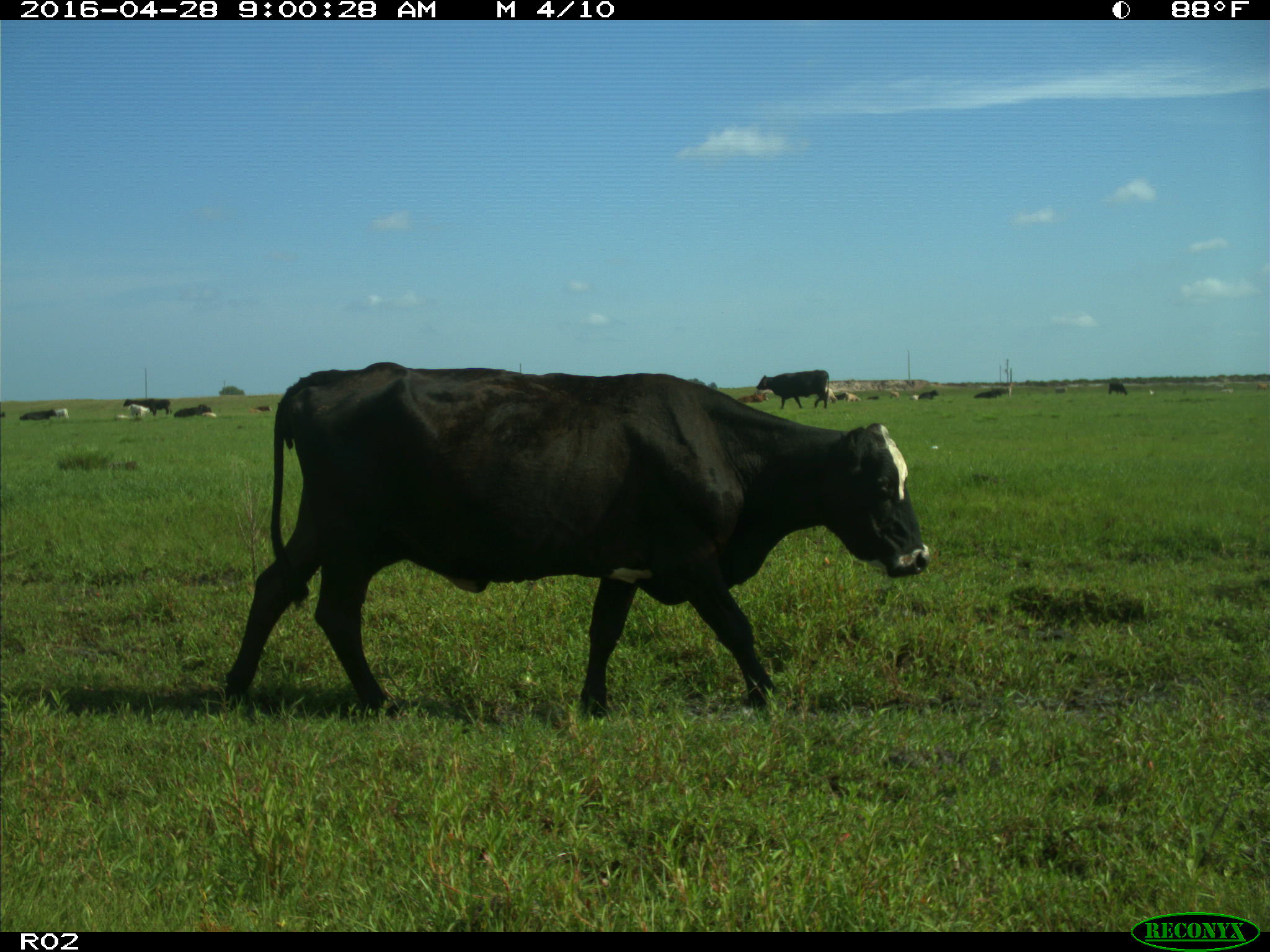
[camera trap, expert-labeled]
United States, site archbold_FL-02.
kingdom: Animalia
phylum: Chordata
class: Mammalia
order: Artiodactyla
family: Bovidae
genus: Bos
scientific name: Bos taurus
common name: domestic cow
Bos taurus (domestic cow).